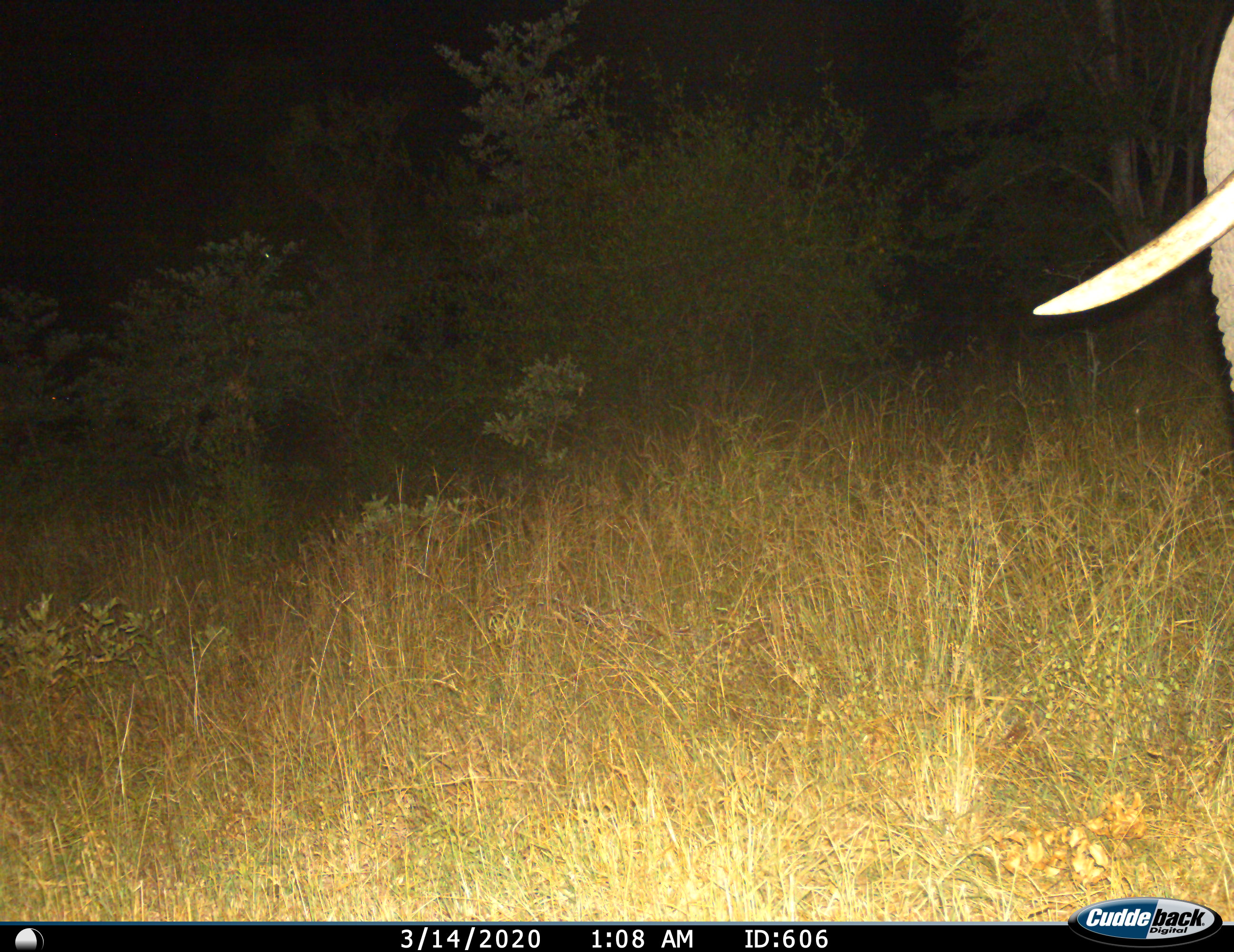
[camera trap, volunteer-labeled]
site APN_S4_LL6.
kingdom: Animalia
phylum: Chordata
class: Mammalia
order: Proboscidea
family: Elephantidae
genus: Loxodonta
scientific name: Loxodonta africana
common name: african bush elephant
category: elephant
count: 1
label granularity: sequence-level